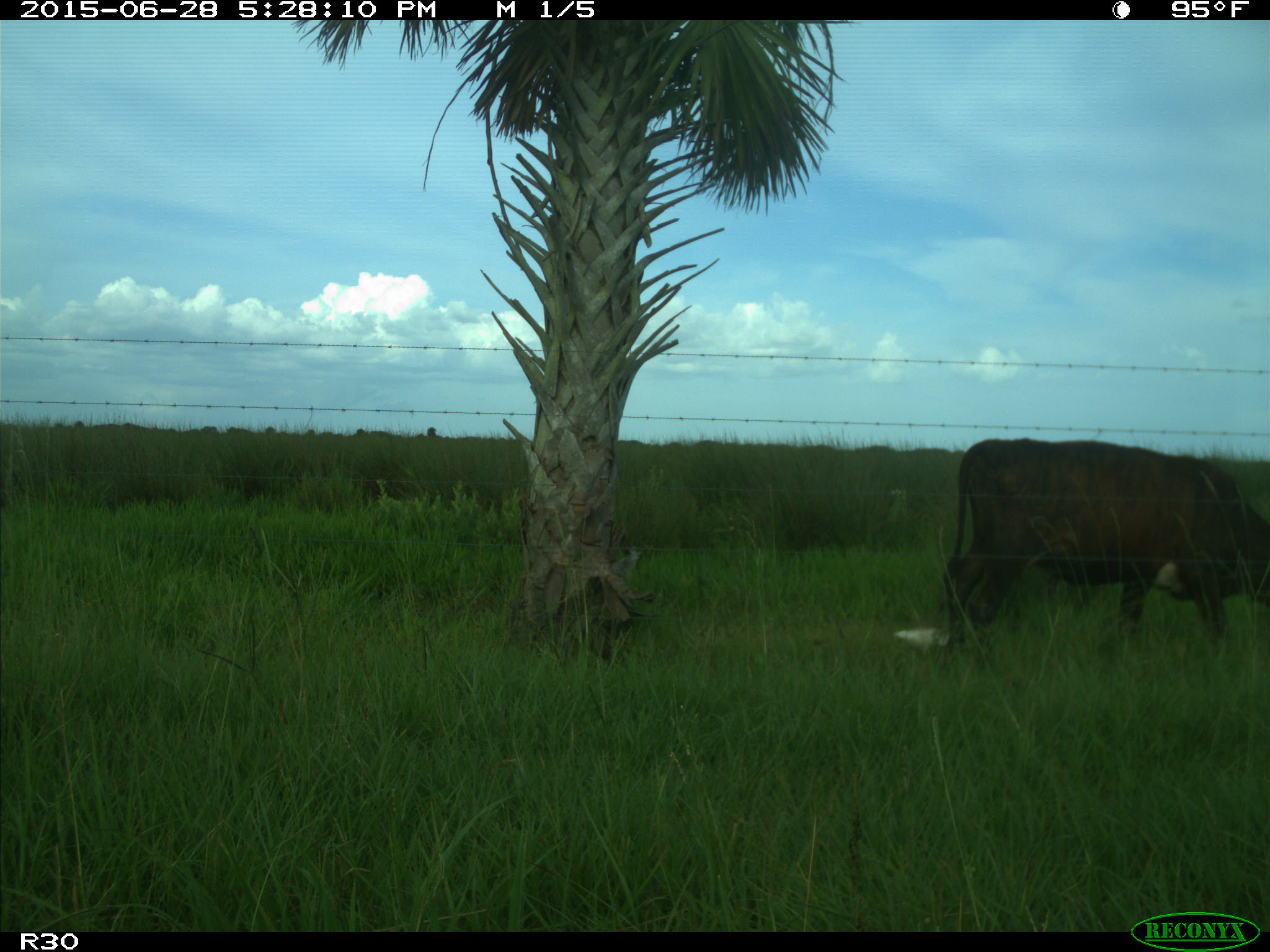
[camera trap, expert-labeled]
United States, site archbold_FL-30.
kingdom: Animalia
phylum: Chordata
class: Mammalia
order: Artiodactyla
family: Bovidae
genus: Bos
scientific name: Bos taurus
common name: domestic cow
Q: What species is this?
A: Bos taurus (domestic cow).